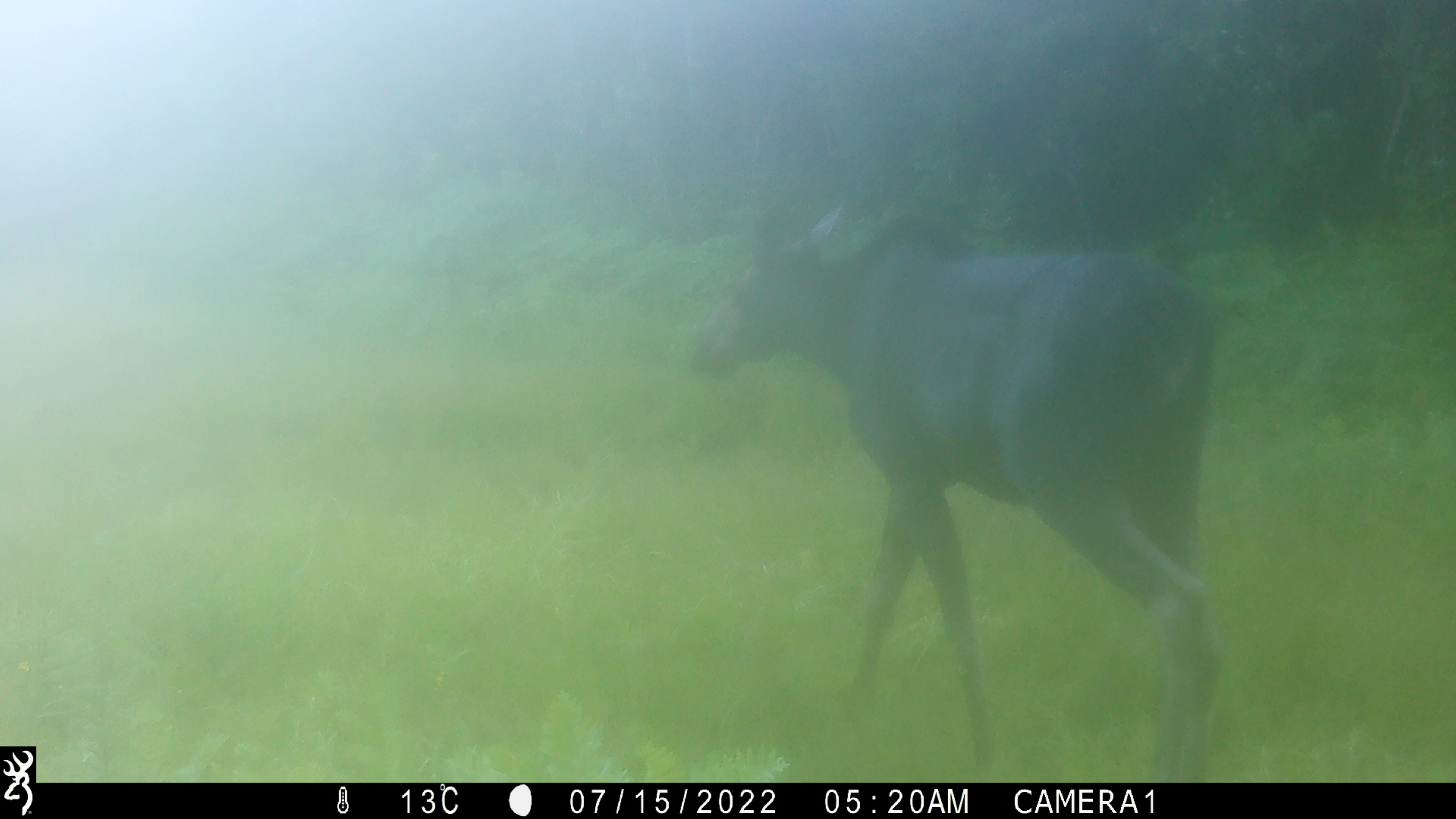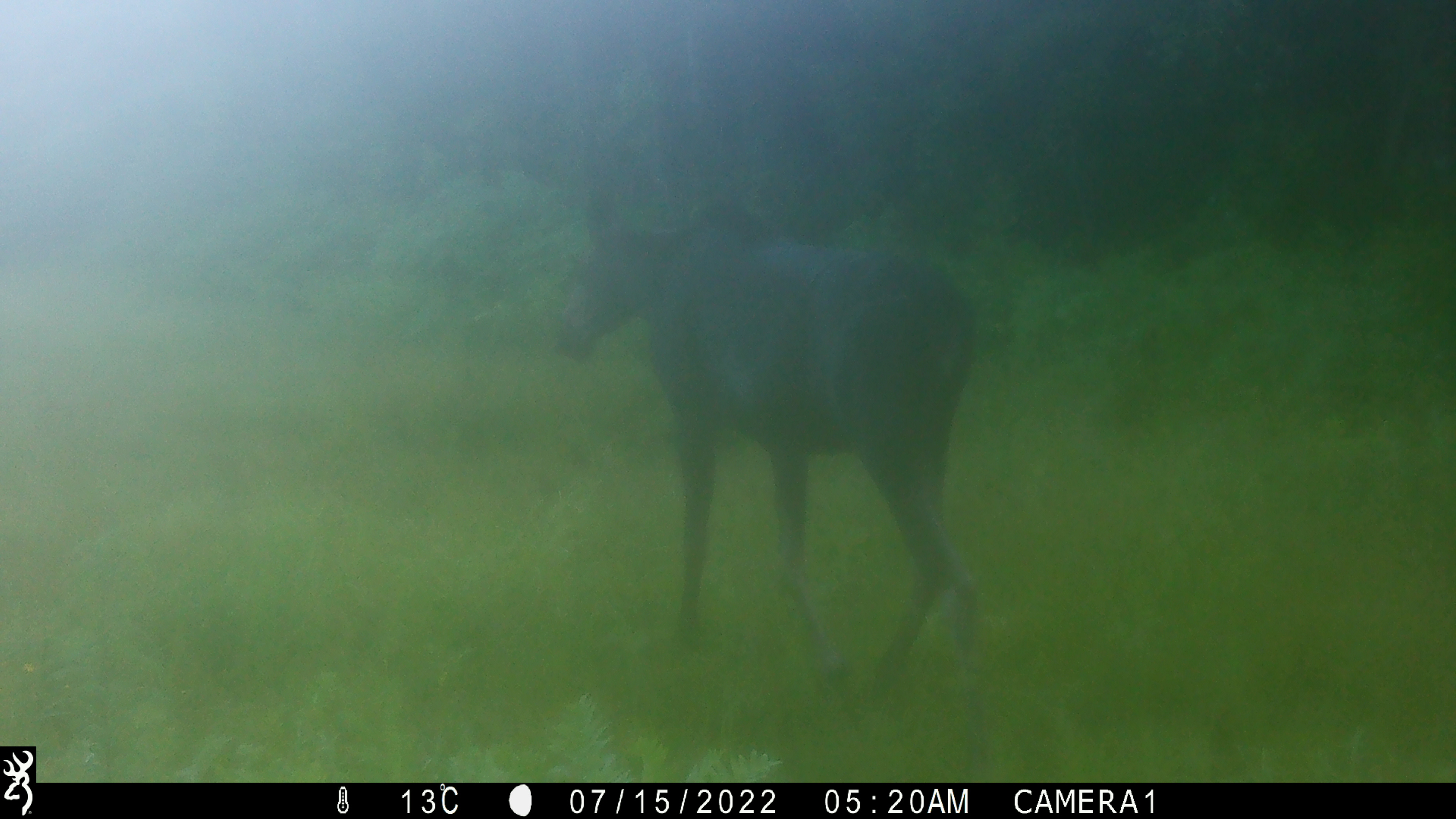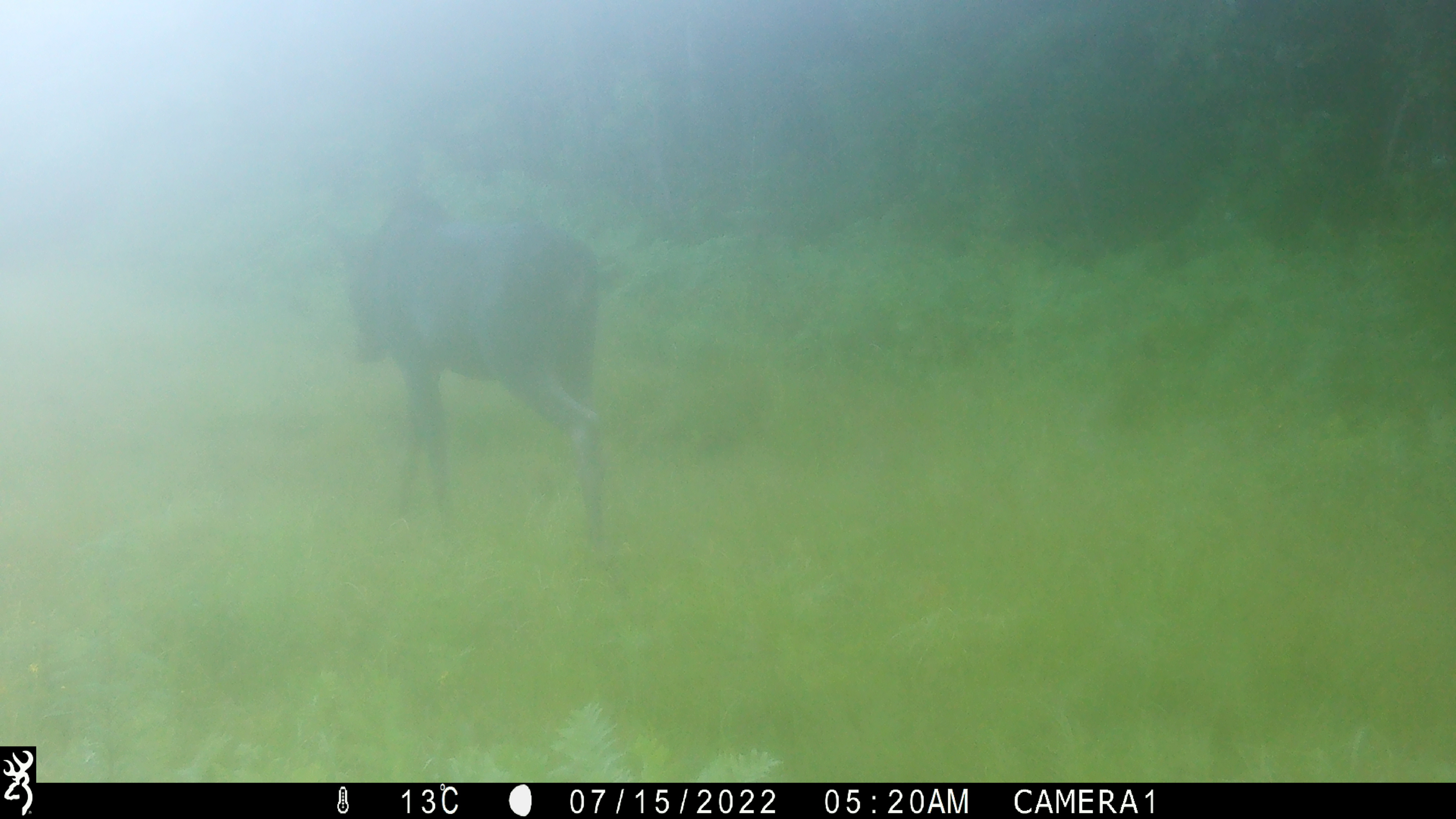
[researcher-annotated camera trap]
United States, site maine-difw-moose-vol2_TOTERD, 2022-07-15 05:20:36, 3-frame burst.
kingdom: Animalia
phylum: Chordata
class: Mammalia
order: Artiodactyla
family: Cervidae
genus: Alces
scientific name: Alces alces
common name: moose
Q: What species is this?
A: Moose (Alces alces).